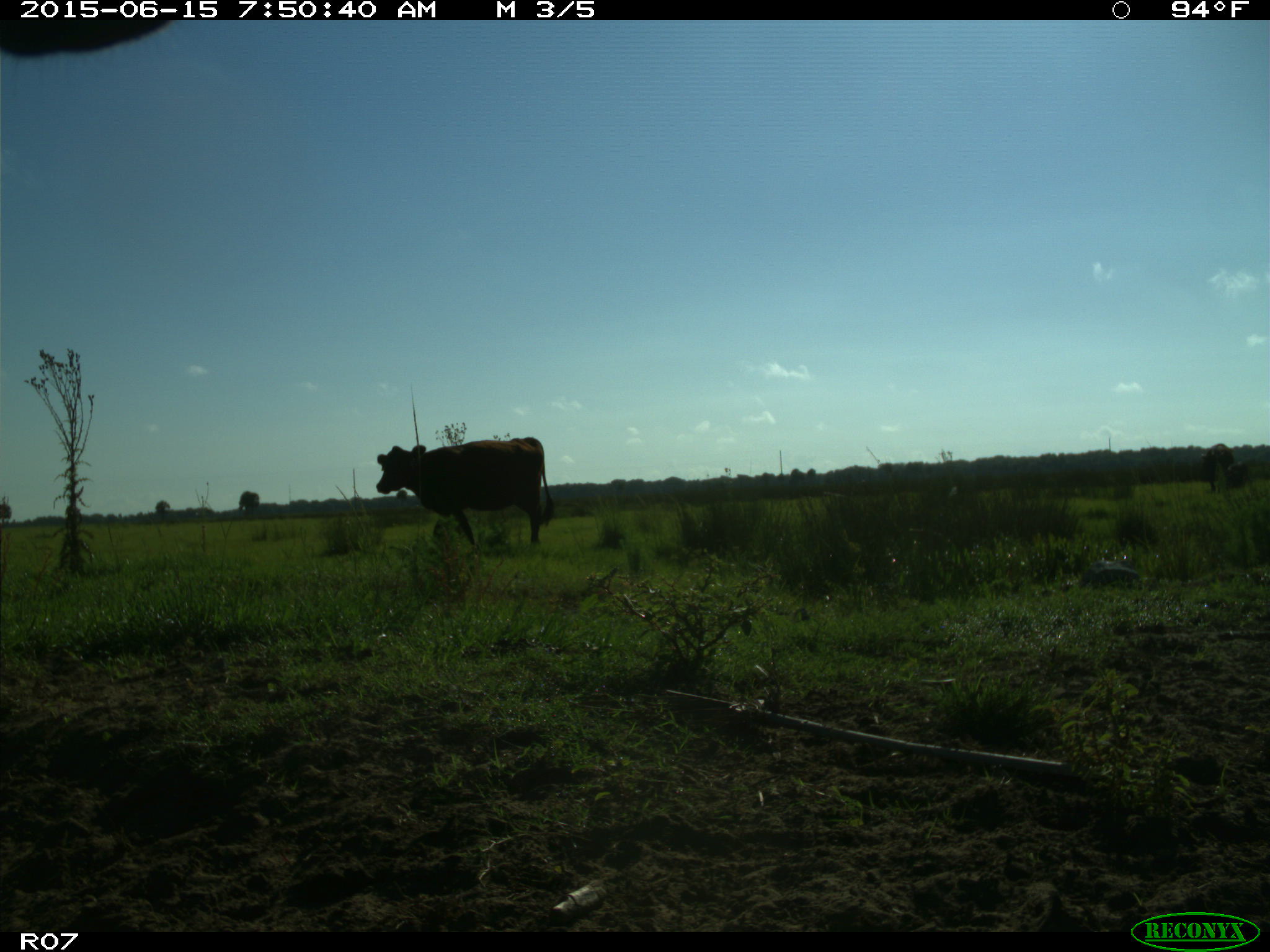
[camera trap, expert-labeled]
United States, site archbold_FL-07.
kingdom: Animalia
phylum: Chordata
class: Mammalia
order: Artiodactyla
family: Bovidae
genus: Bos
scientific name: Bos taurus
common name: domestic cow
Bos taurus (domestic cow).